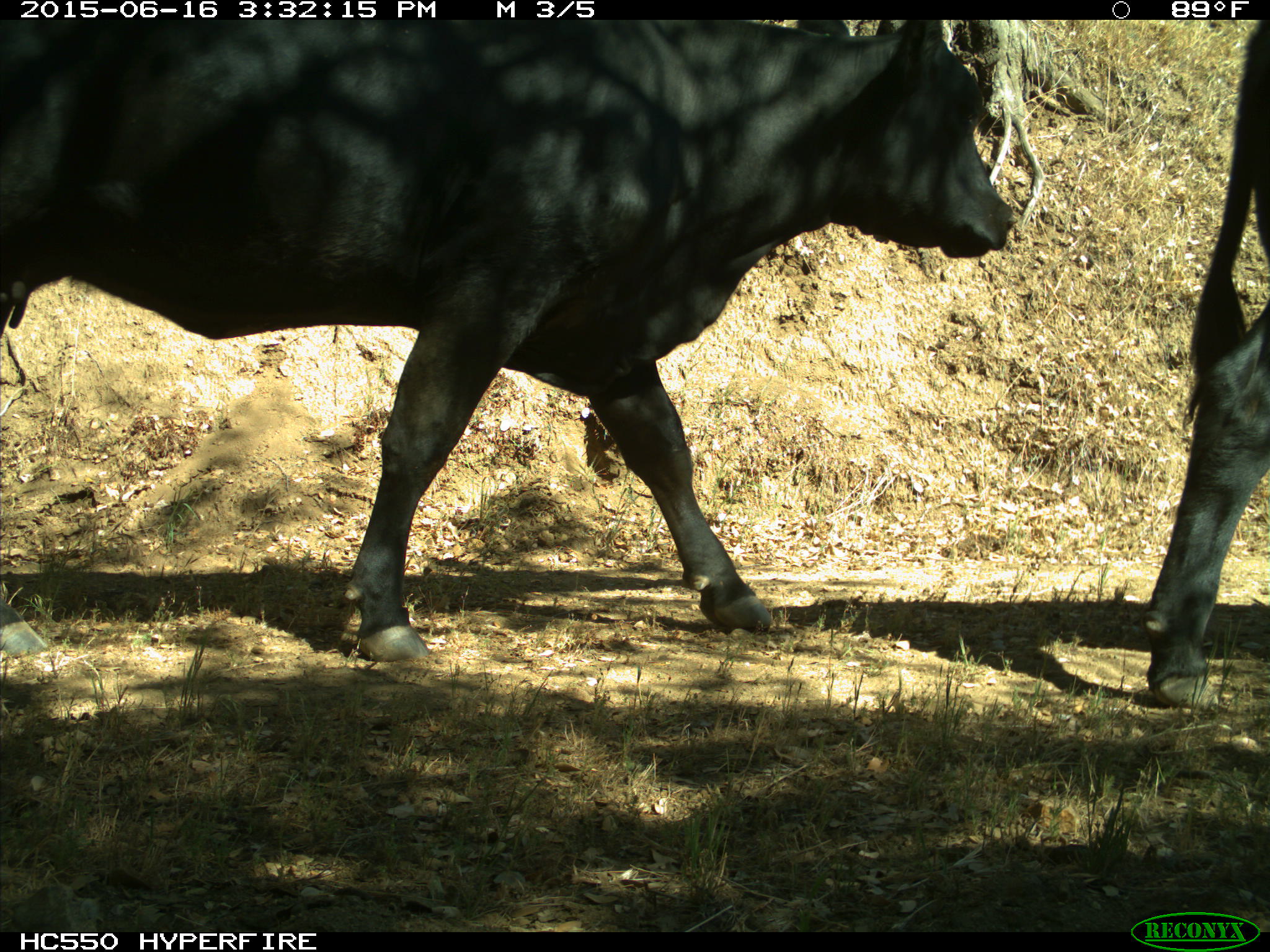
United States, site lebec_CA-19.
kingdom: Animalia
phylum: Chordata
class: Mammalia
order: Artiodactyla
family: Bovidae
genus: Bos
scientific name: Bos taurus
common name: domestic cow